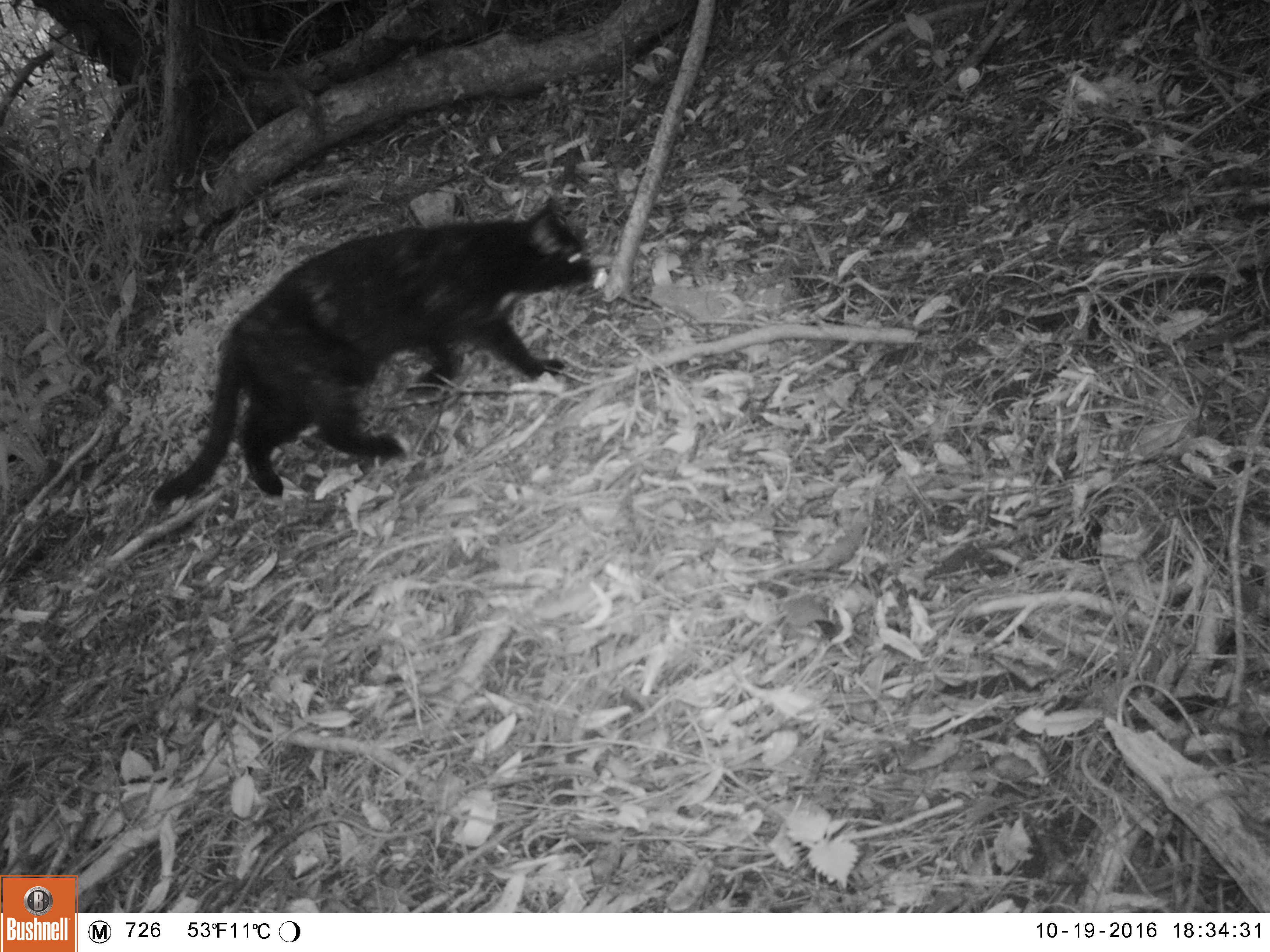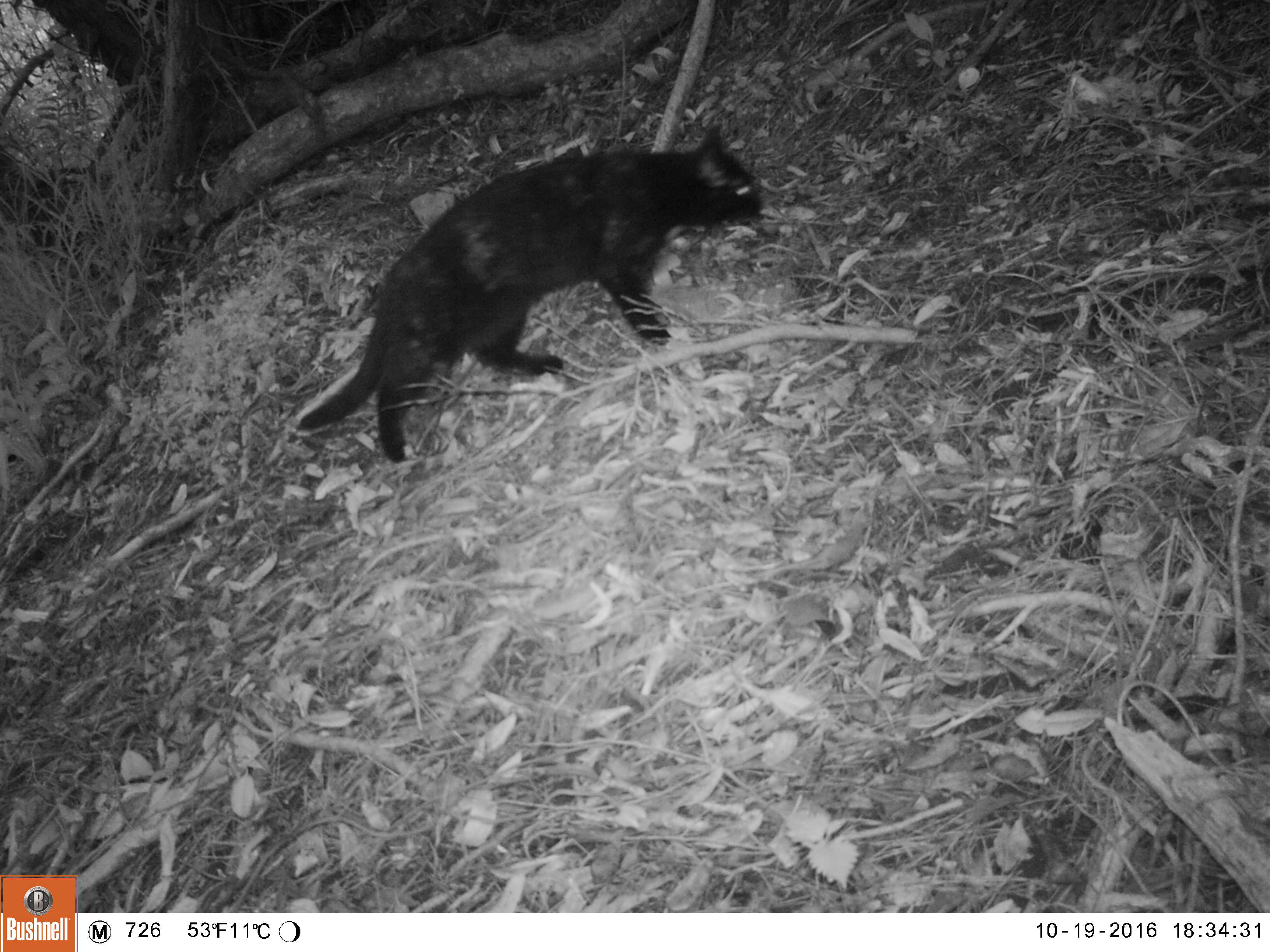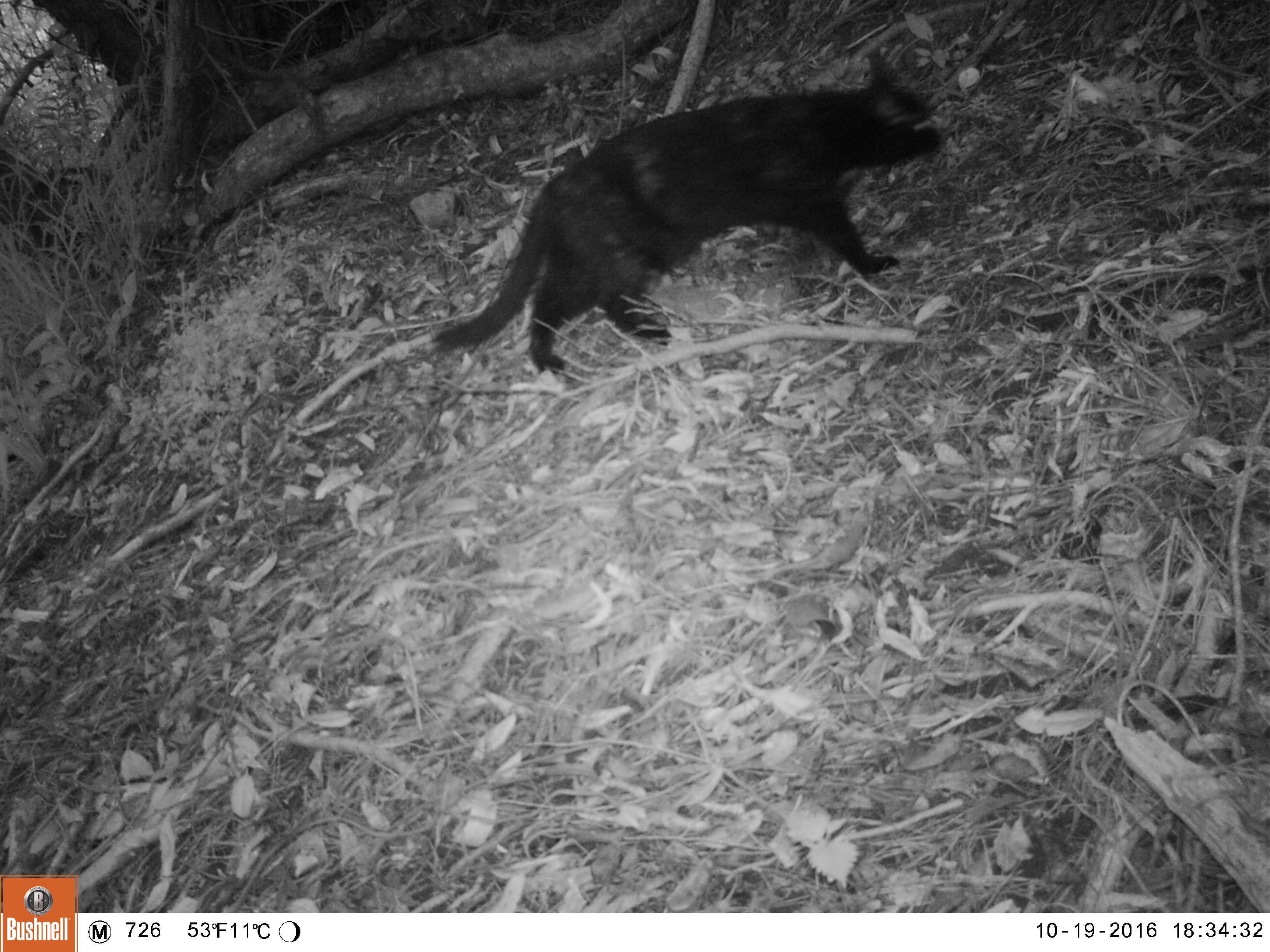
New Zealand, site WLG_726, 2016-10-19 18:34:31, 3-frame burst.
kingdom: Animalia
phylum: Chordata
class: Mammalia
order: Carnivora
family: Felidae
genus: Felis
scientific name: Felis catus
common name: domestic cat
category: cat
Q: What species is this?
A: Cat (domestic cat) (Felis catus).